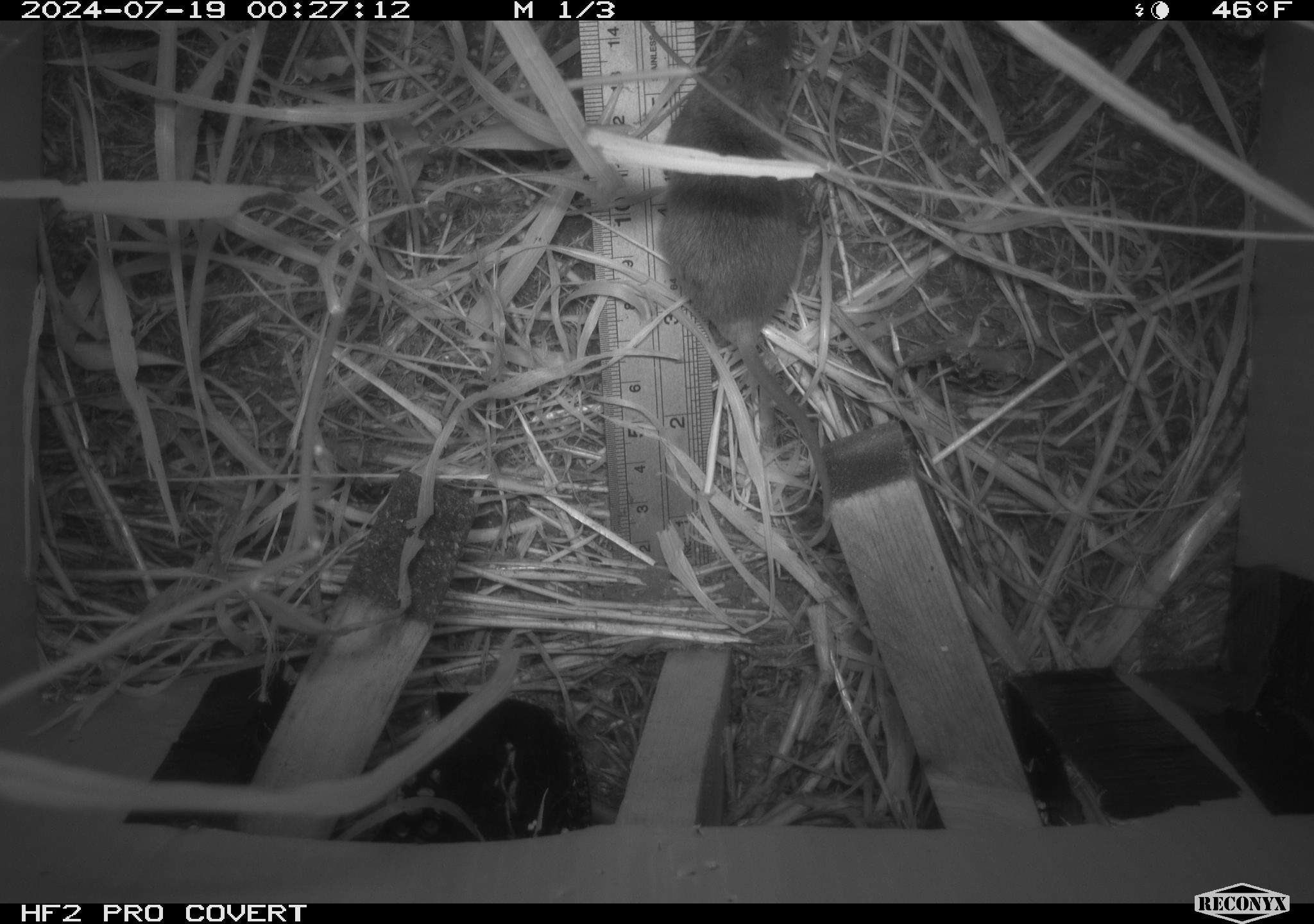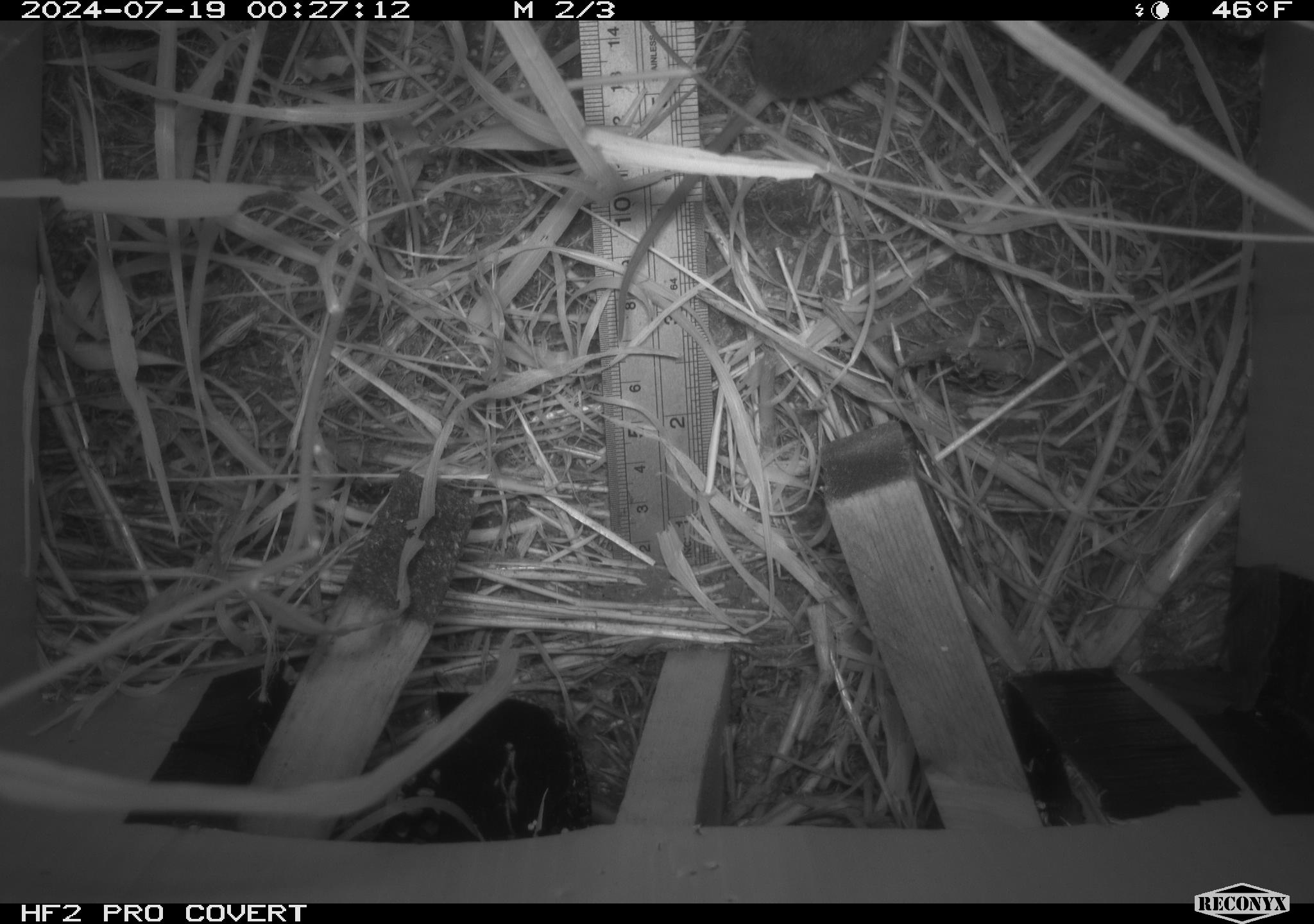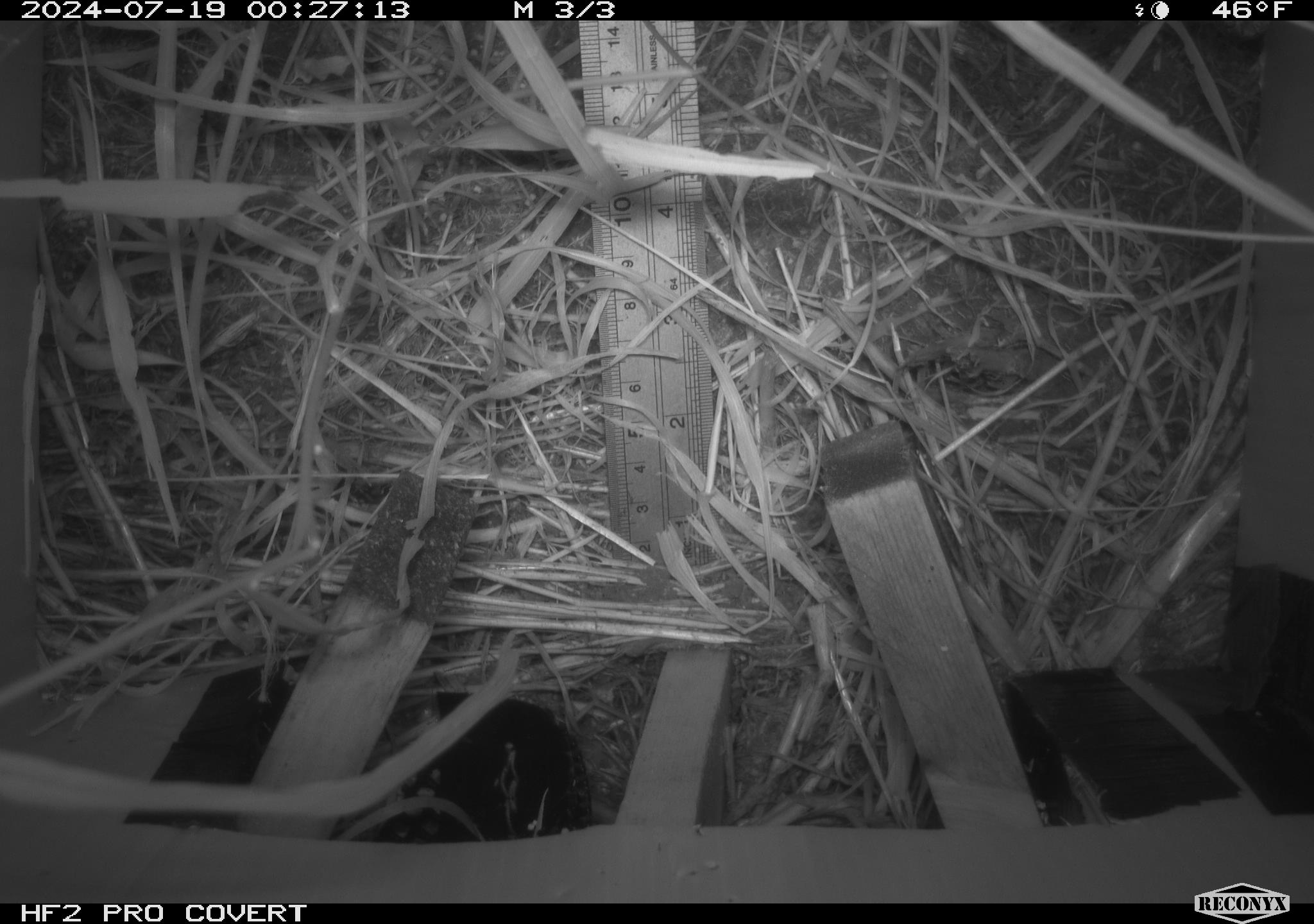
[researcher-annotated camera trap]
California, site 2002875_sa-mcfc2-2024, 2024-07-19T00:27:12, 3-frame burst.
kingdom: Animalia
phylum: Chordata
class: Mammalia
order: Rodentia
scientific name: Rodentia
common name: rodent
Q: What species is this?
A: Rodent (Rodentia).